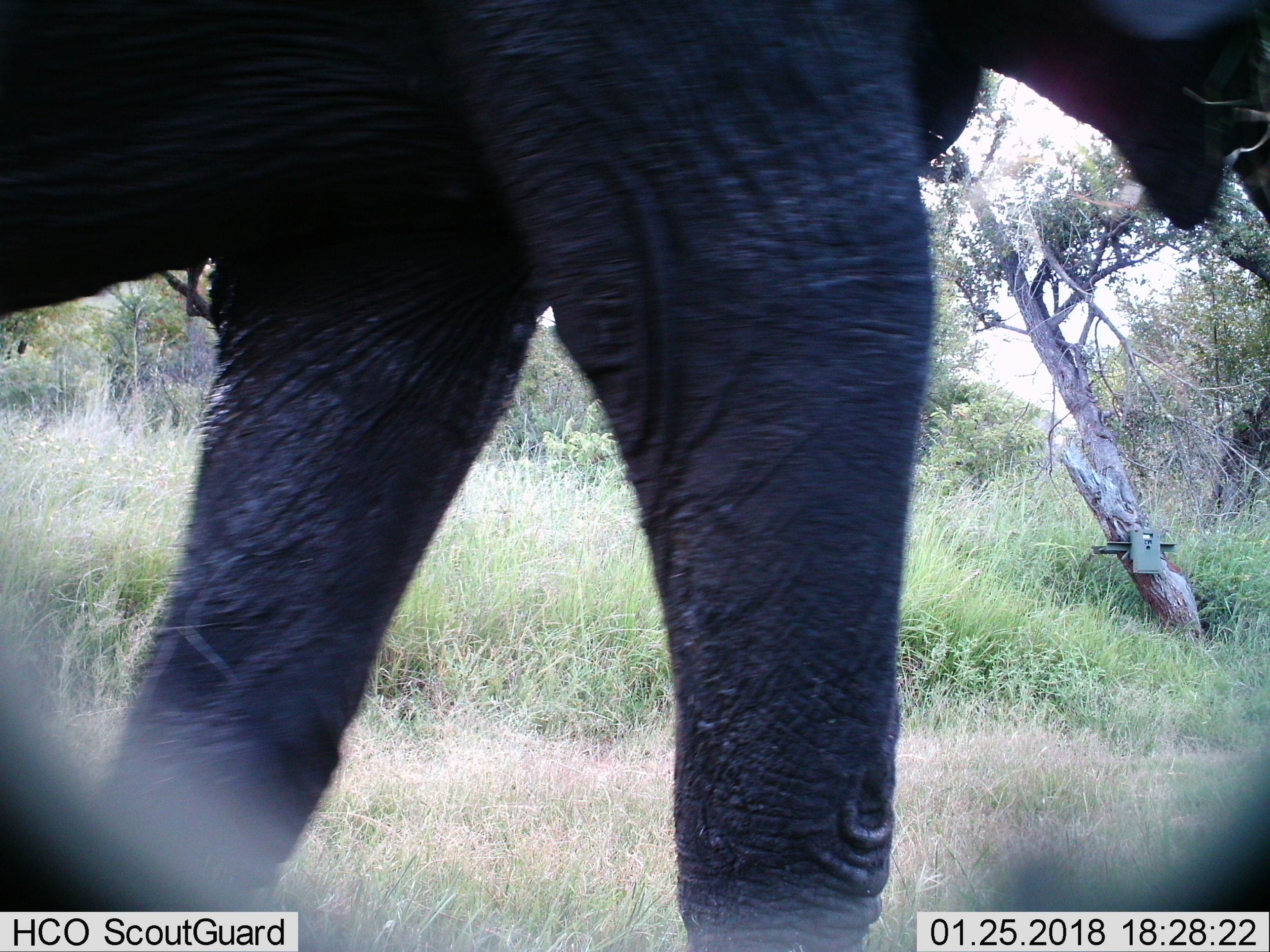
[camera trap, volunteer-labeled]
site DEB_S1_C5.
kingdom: Animalia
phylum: Chordata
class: Mammalia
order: Proboscidea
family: Elephantidae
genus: Loxodonta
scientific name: Loxodonta africana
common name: african bush elephant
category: elephant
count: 1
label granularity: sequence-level